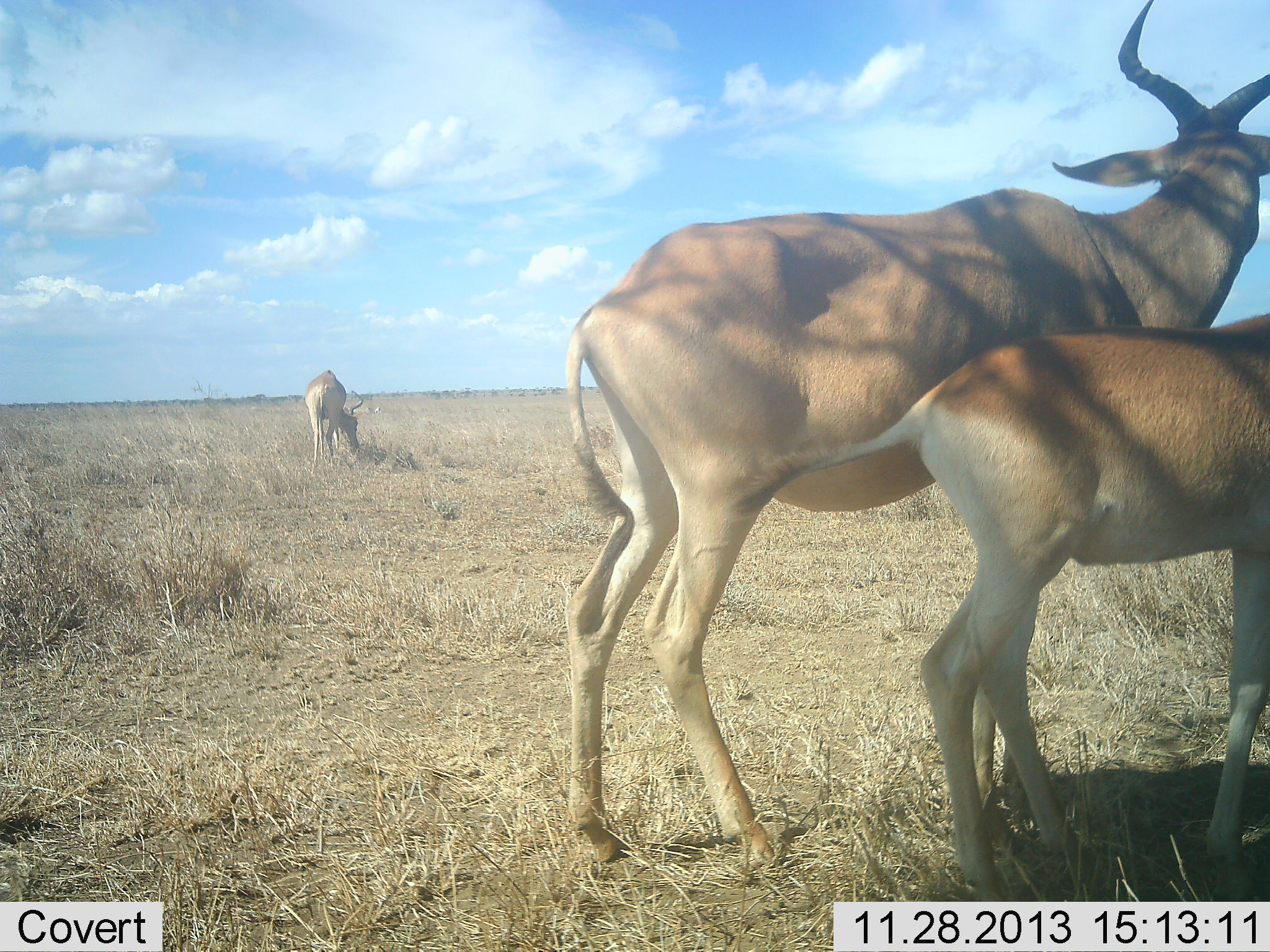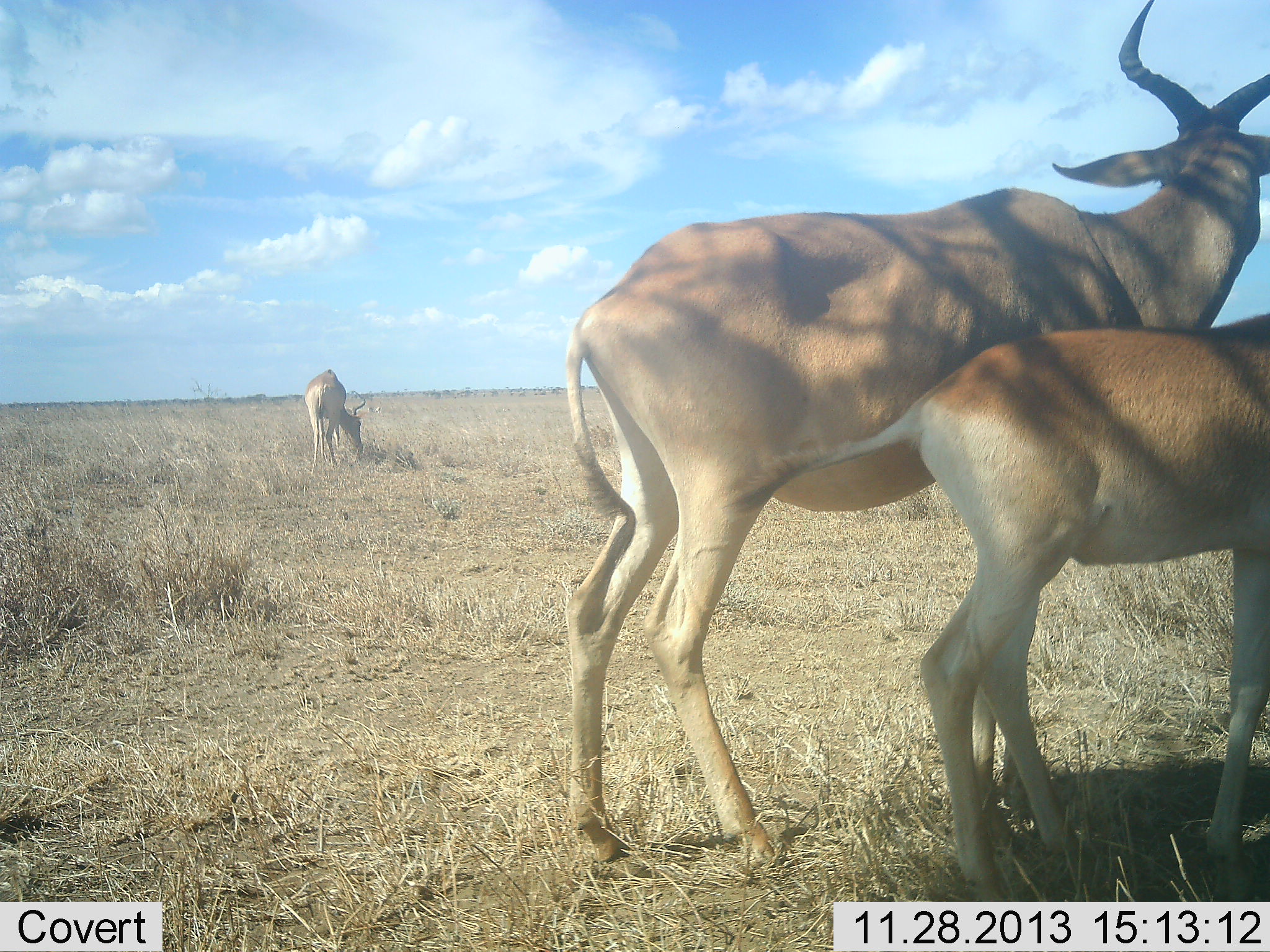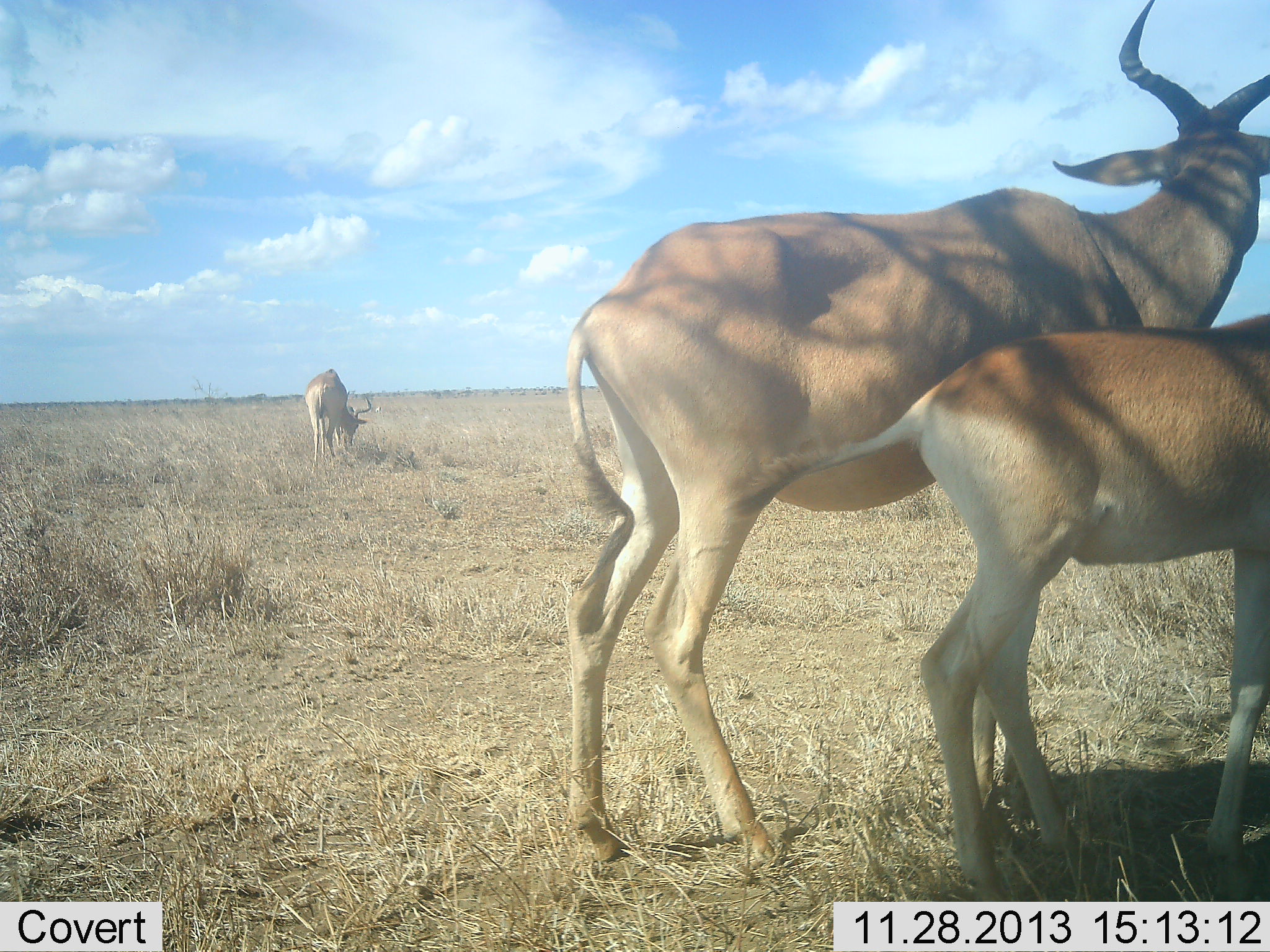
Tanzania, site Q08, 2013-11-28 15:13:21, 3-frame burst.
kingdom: Animalia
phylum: Chordata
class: Mammalia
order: Artiodactyla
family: Bovidae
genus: Alcelaphus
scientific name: Alcelaphus buselaphus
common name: hartebeest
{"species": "hartebeest (Alcelaphus buselaphus)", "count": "3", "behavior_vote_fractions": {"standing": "80%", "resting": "0%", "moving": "10%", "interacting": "10%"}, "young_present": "60%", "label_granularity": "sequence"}